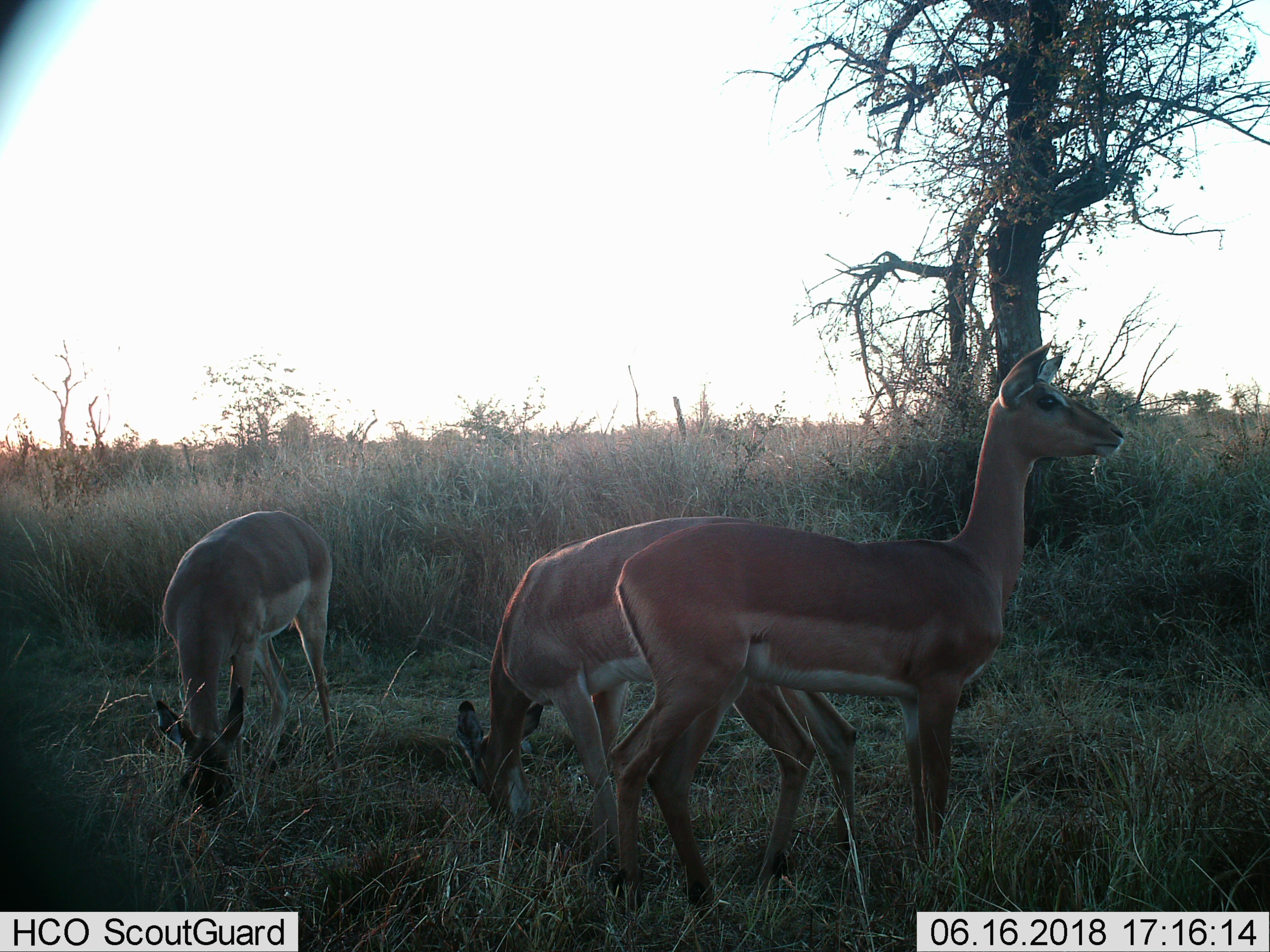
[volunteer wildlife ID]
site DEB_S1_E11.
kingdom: Animalia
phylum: Chordata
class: Mammalia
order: Artiodactyla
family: Bovidae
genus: Aepyceros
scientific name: Aepyceros melampus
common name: impala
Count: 3.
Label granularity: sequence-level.